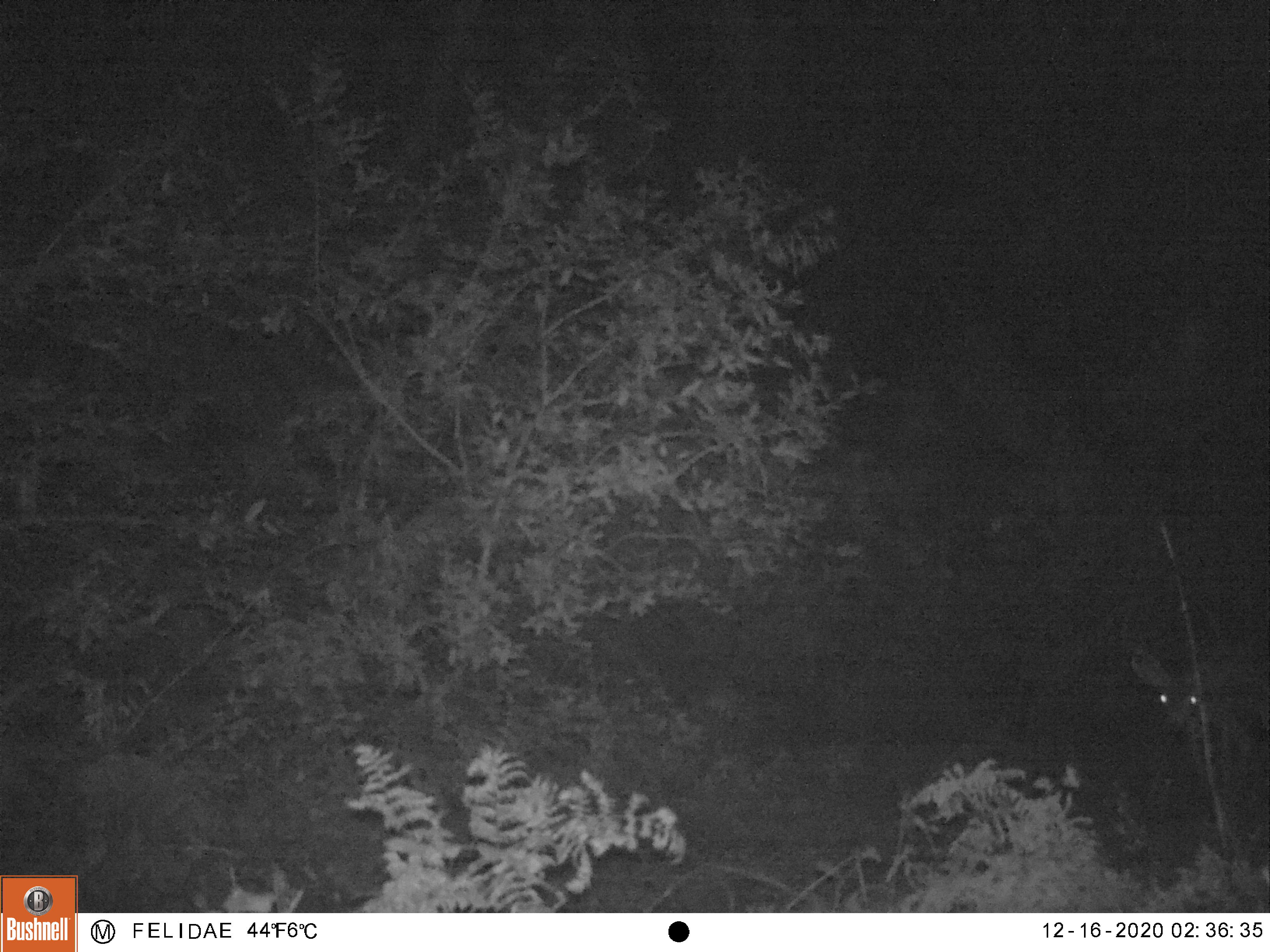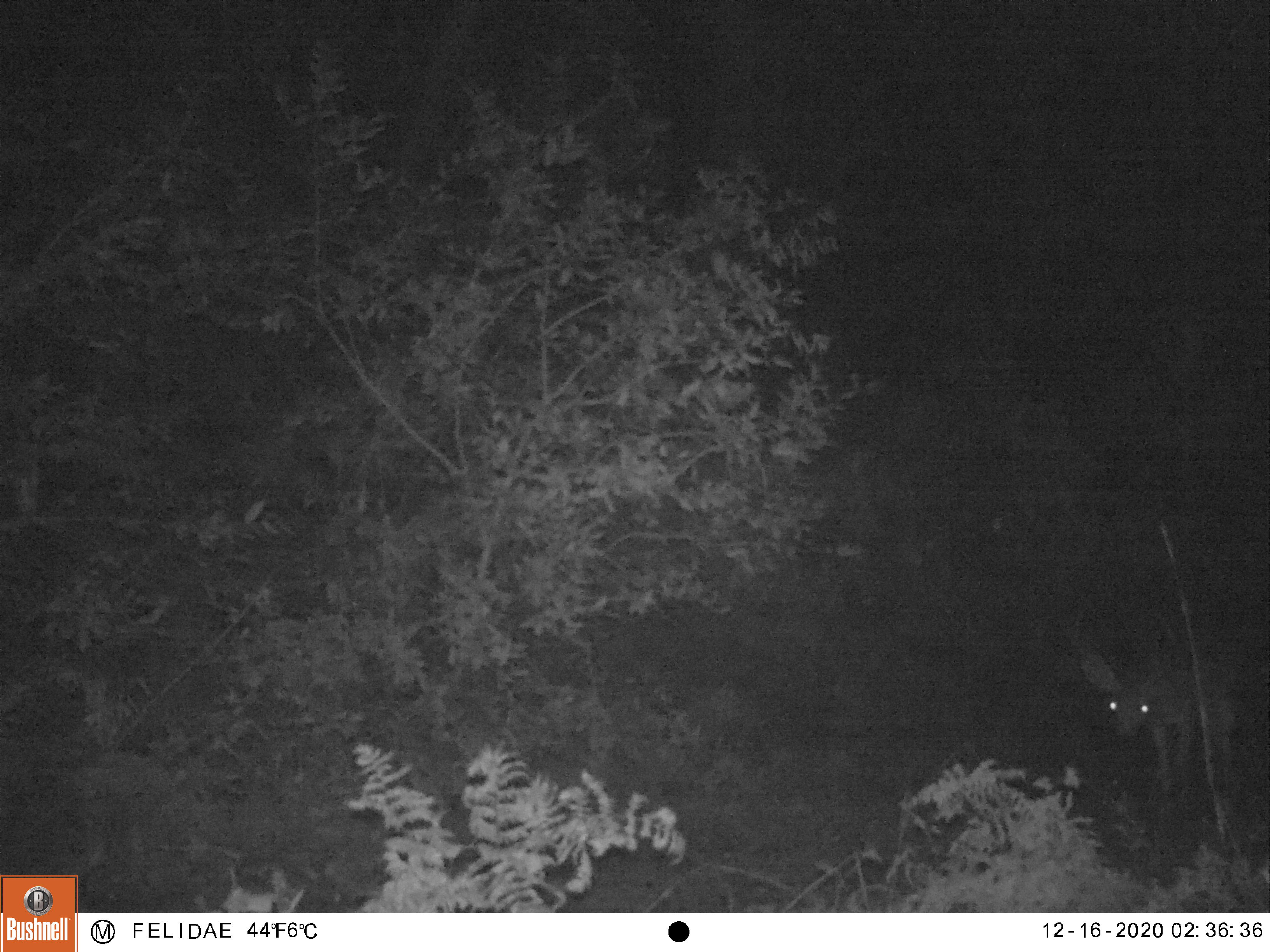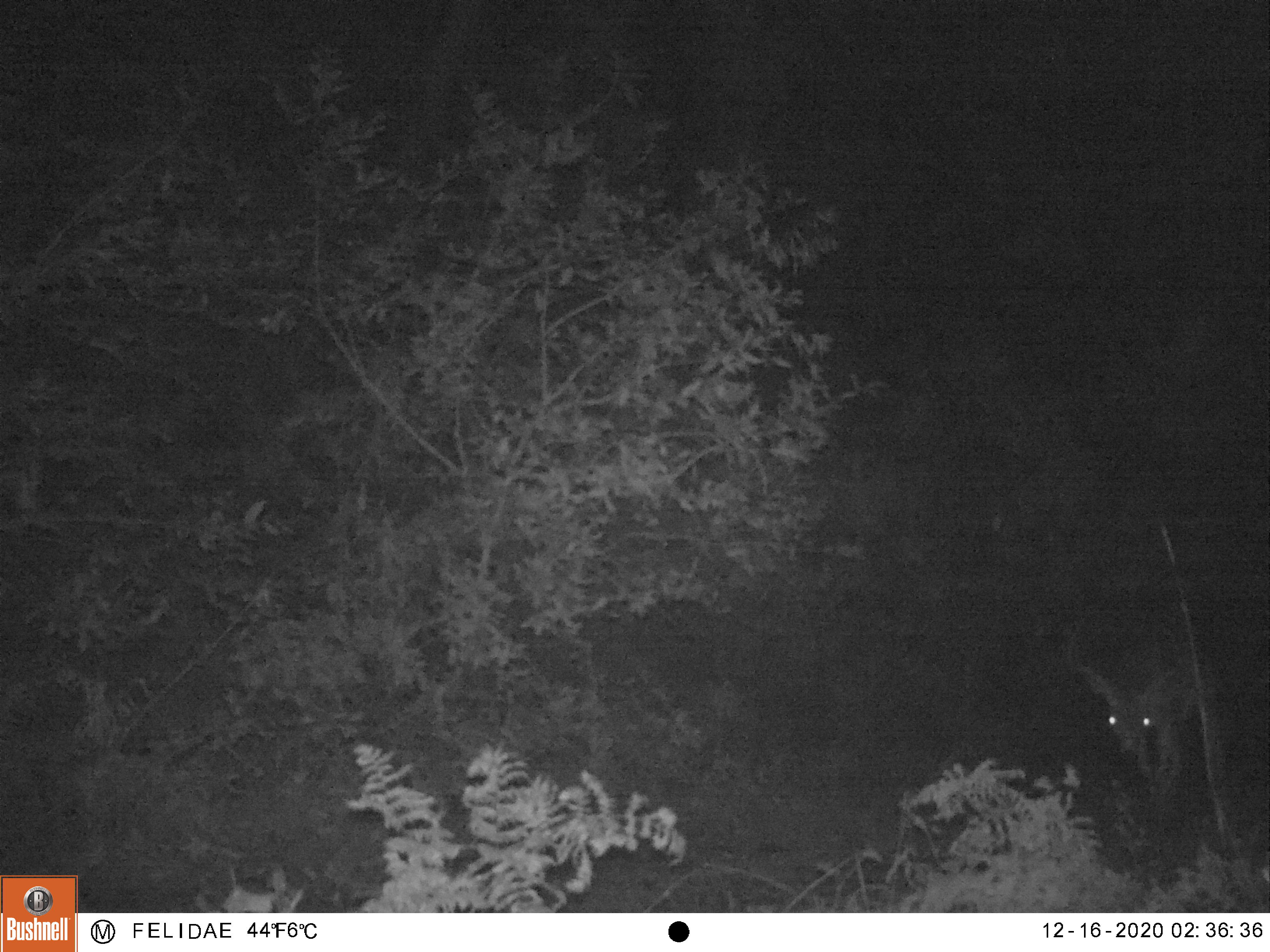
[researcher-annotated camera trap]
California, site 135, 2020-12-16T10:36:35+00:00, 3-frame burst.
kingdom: Animalia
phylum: Chordata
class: Mammalia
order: Artiodactyla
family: Cervidae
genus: Odocoileus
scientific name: Odocoileus hemionus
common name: mule deer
Mule deer (Odocoileus hemionus).